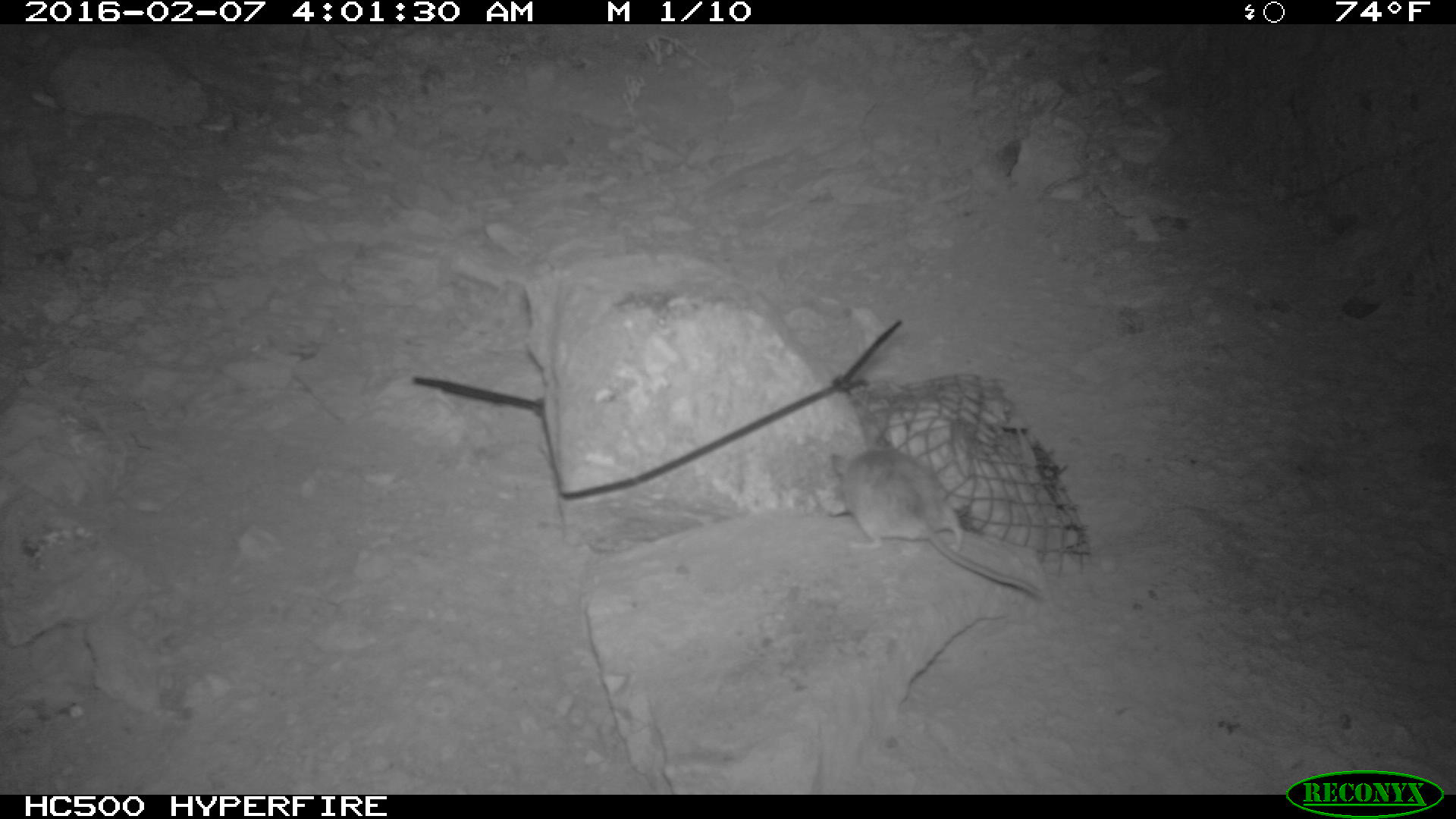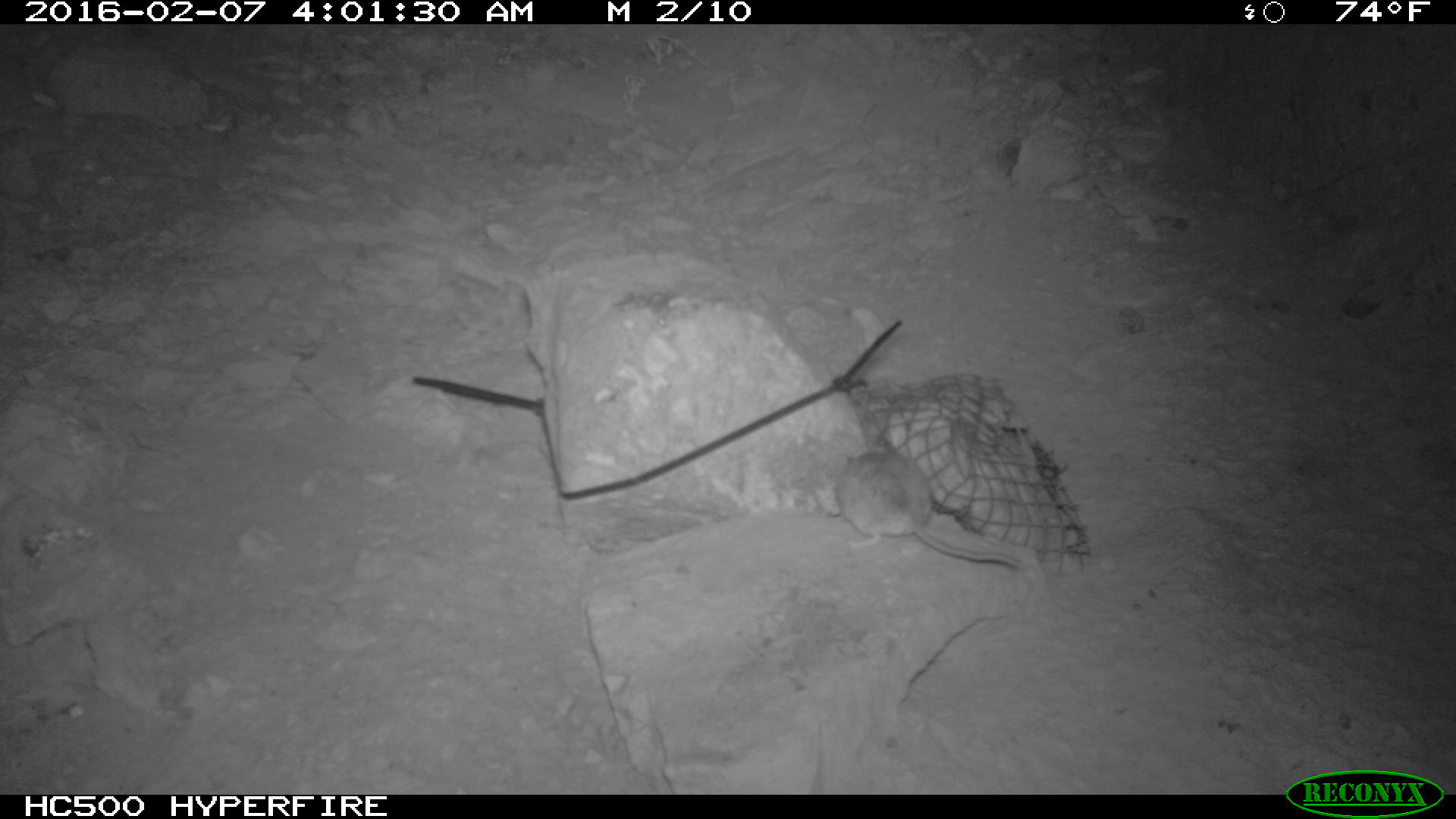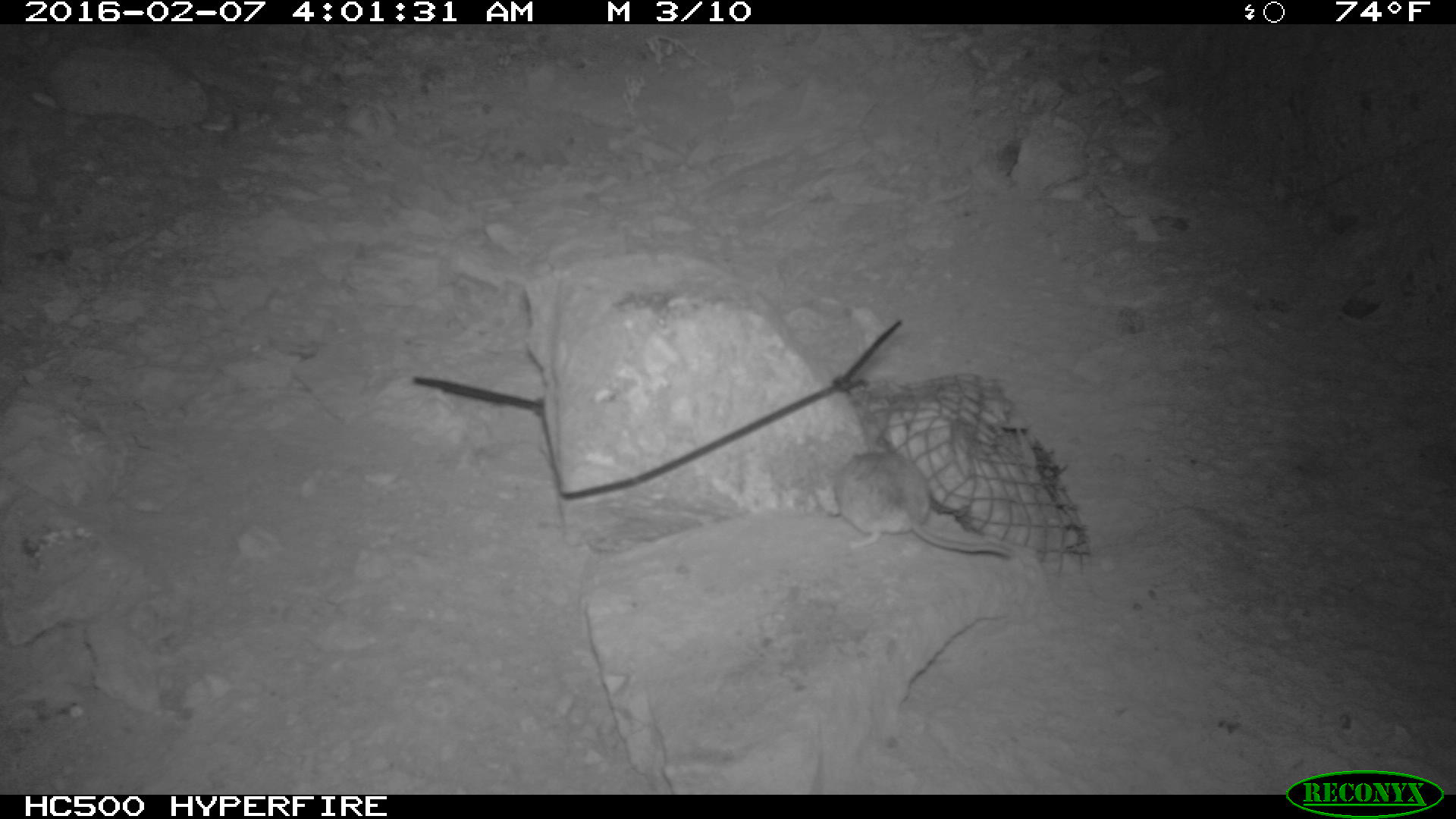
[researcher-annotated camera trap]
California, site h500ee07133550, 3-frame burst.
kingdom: Animalia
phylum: Chordata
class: Mammalia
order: Rodentia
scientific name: Rodentia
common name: rodent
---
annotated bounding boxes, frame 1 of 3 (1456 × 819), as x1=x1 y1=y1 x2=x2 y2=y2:
rodent: x1=828 y1=433 x2=1041 y2=602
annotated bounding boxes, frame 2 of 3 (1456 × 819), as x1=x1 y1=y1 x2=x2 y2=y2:
rodent: x1=830 y1=436 x2=1022 y2=576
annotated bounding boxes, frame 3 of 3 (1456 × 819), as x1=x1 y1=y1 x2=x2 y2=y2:
rodent: x1=833 y1=450 x2=1015 y2=557